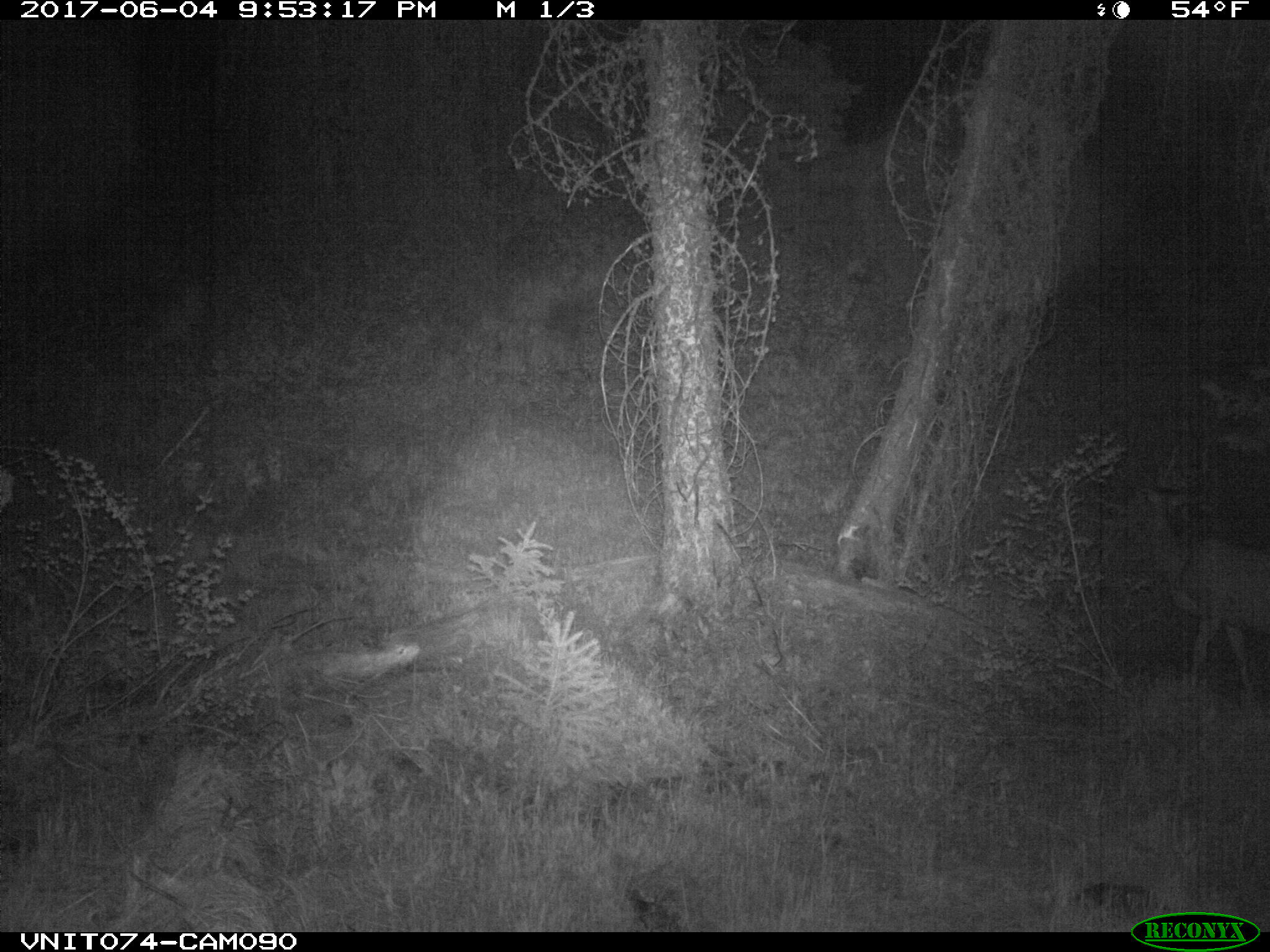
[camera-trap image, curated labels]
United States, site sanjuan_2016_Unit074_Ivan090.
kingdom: Animalia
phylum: Chordata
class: Mammalia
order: Artiodactyla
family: Cervidae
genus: Odocoileus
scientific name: Odocoileus hemionus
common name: mule deer